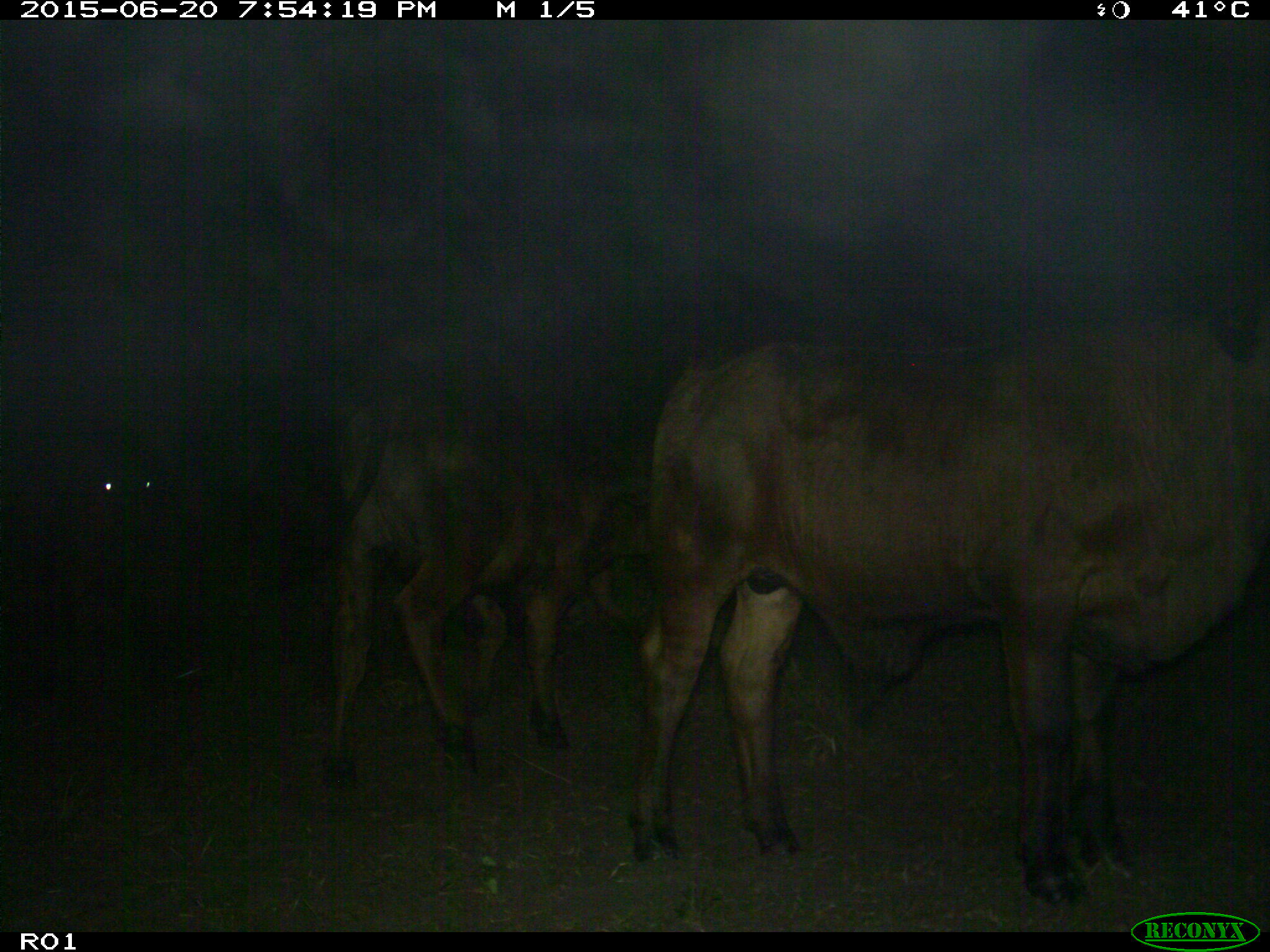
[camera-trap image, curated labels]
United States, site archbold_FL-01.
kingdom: Animalia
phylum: Chordata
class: Mammalia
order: Artiodactyla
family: Bovidae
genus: Bos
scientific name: Bos taurus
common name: domestic cow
Bos taurus (domestic cow).